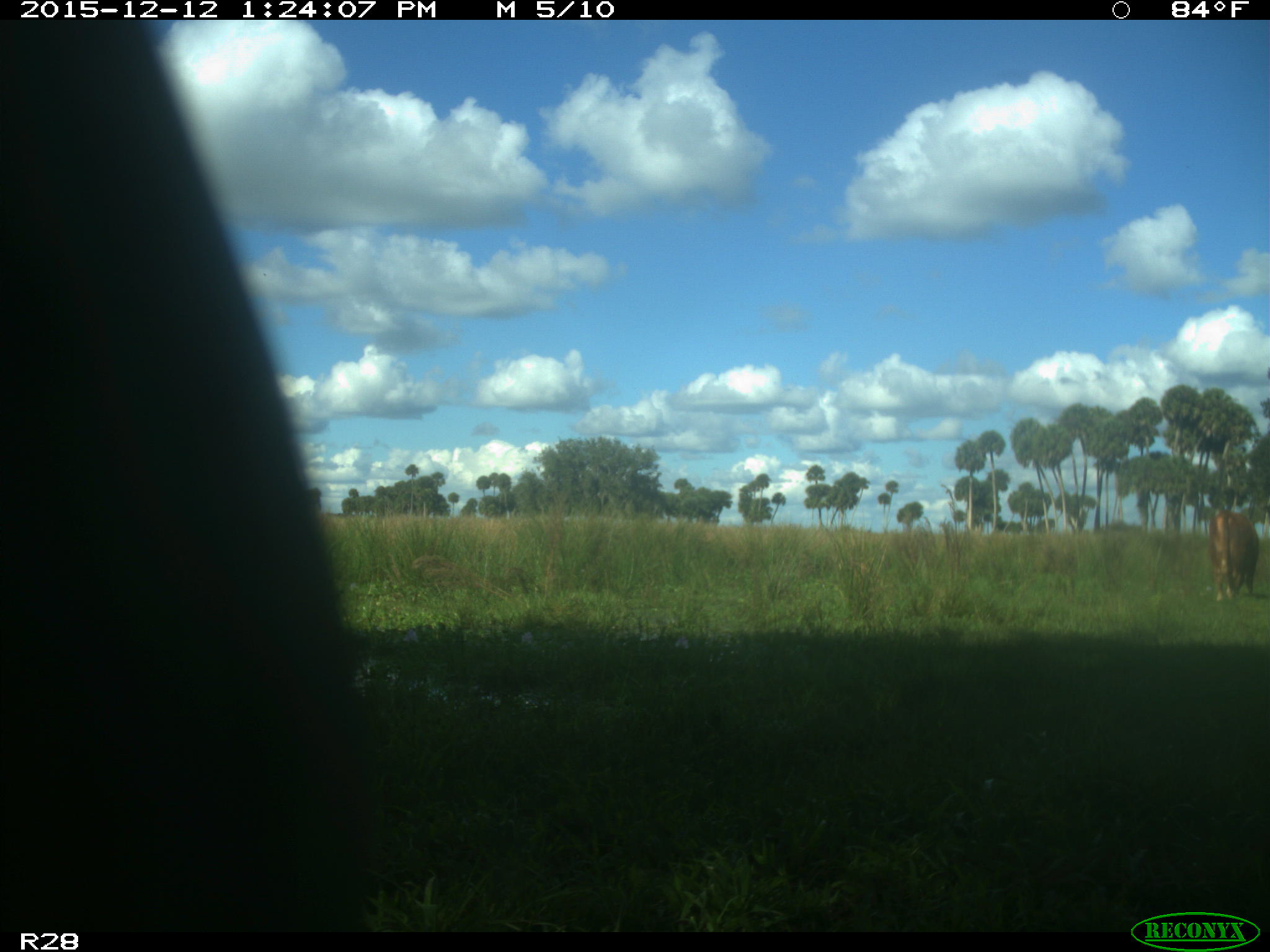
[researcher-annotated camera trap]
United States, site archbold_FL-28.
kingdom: Animalia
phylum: Chordata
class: Mammalia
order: Artiodactyla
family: Bovidae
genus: Bos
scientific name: Bos taurus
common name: domestic cow